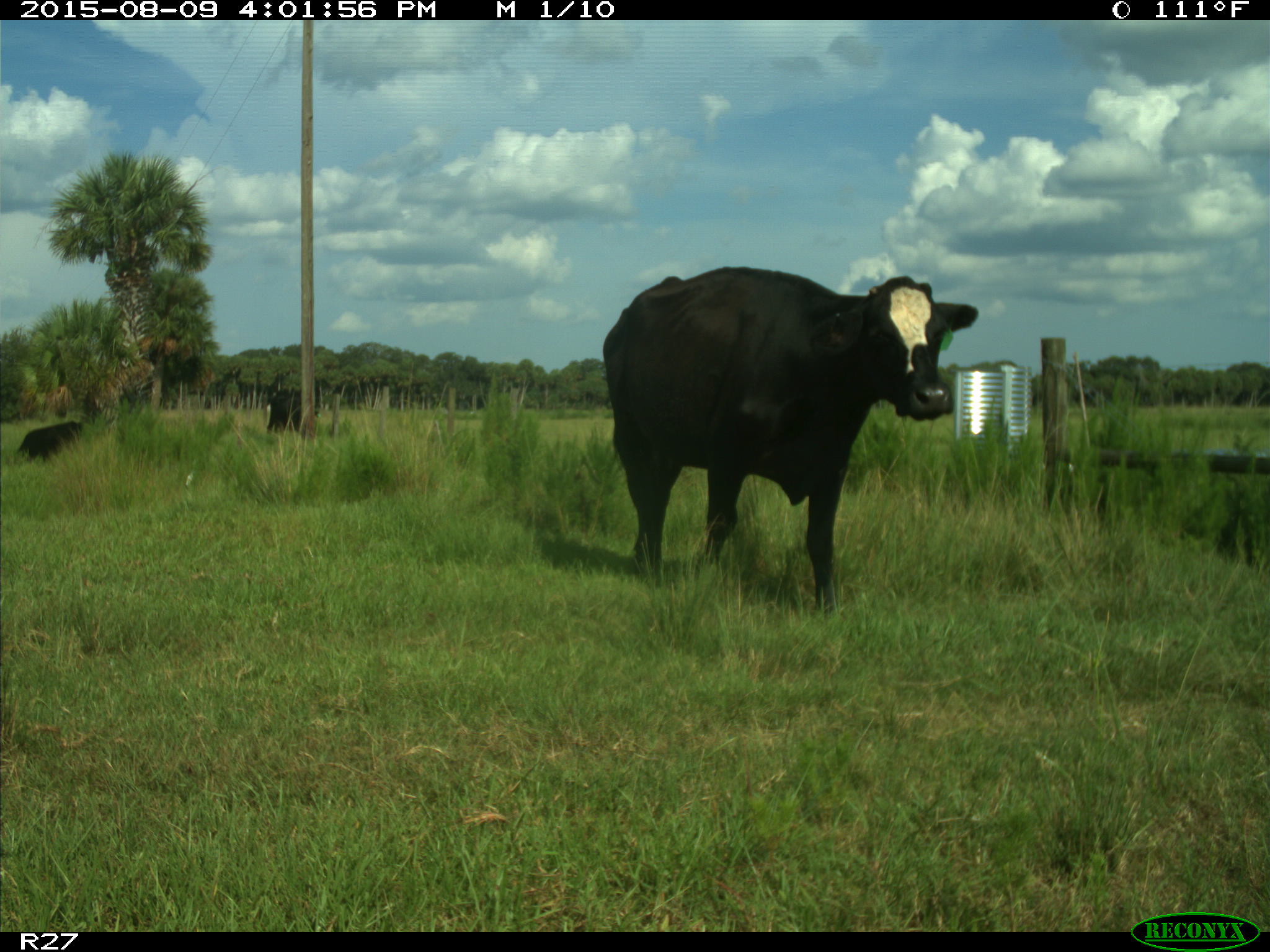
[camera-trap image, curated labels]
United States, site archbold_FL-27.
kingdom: Animalia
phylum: Chordata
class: Mammalia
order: Artiodactyla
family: Bovidae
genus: Bos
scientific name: Bos taurus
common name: domestic cow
Bos taurus (domestic cow).